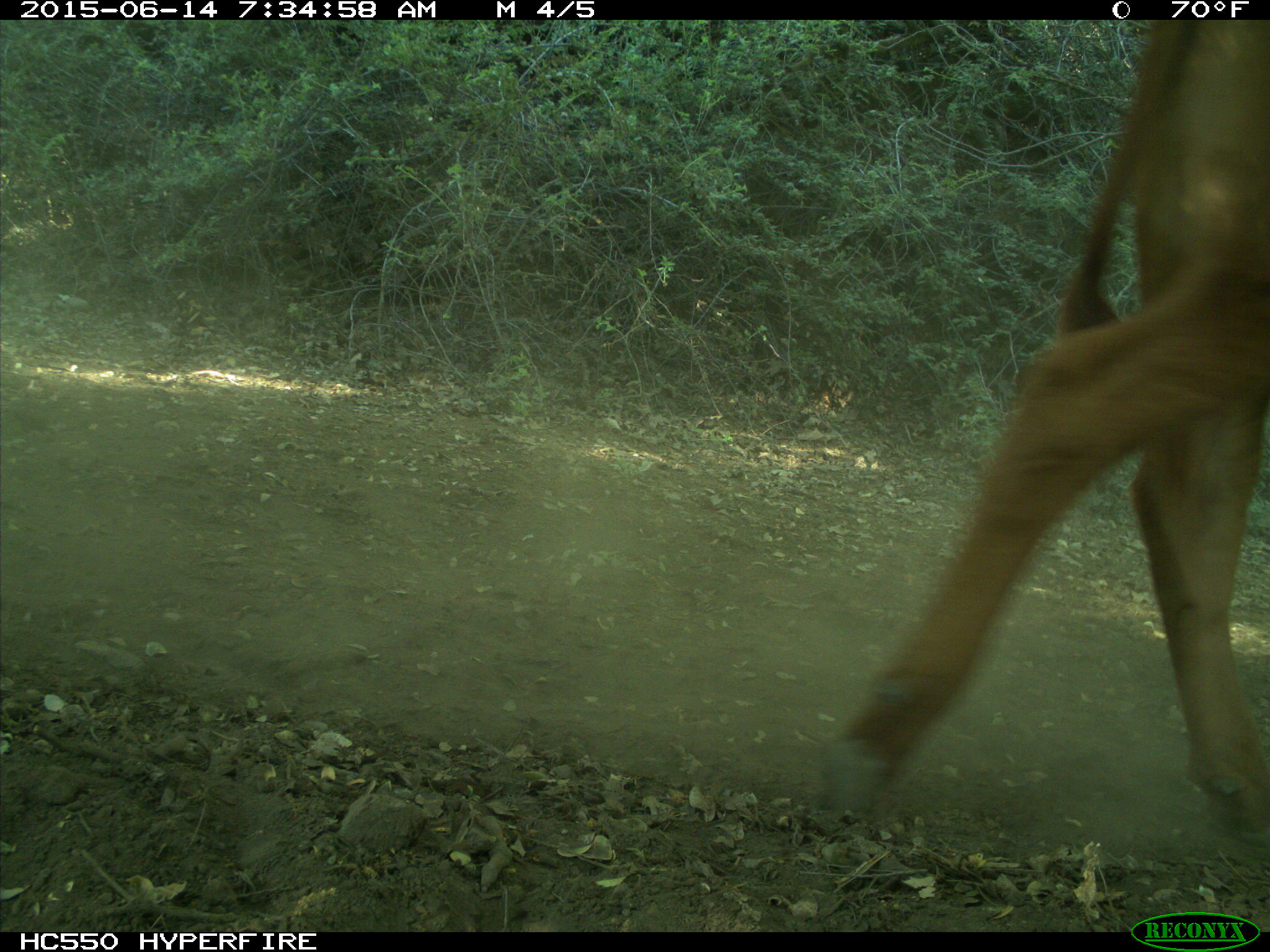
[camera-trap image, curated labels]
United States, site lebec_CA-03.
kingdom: Animalia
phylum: Chordata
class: Mammalia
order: Artiodactyla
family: Bovidae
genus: Bos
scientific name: Bos taurus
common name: domestic cow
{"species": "Bos taurus (domestic cow)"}